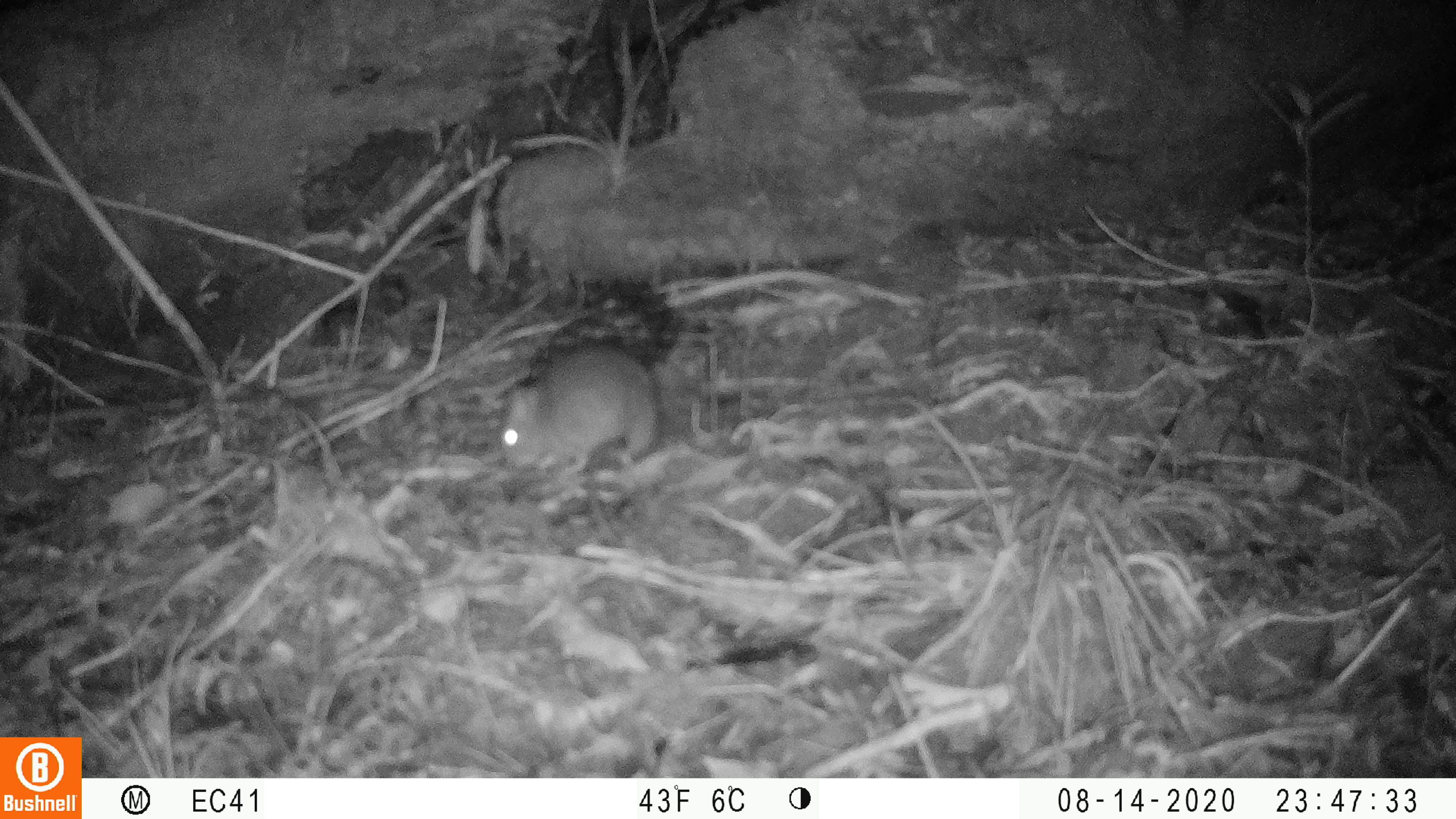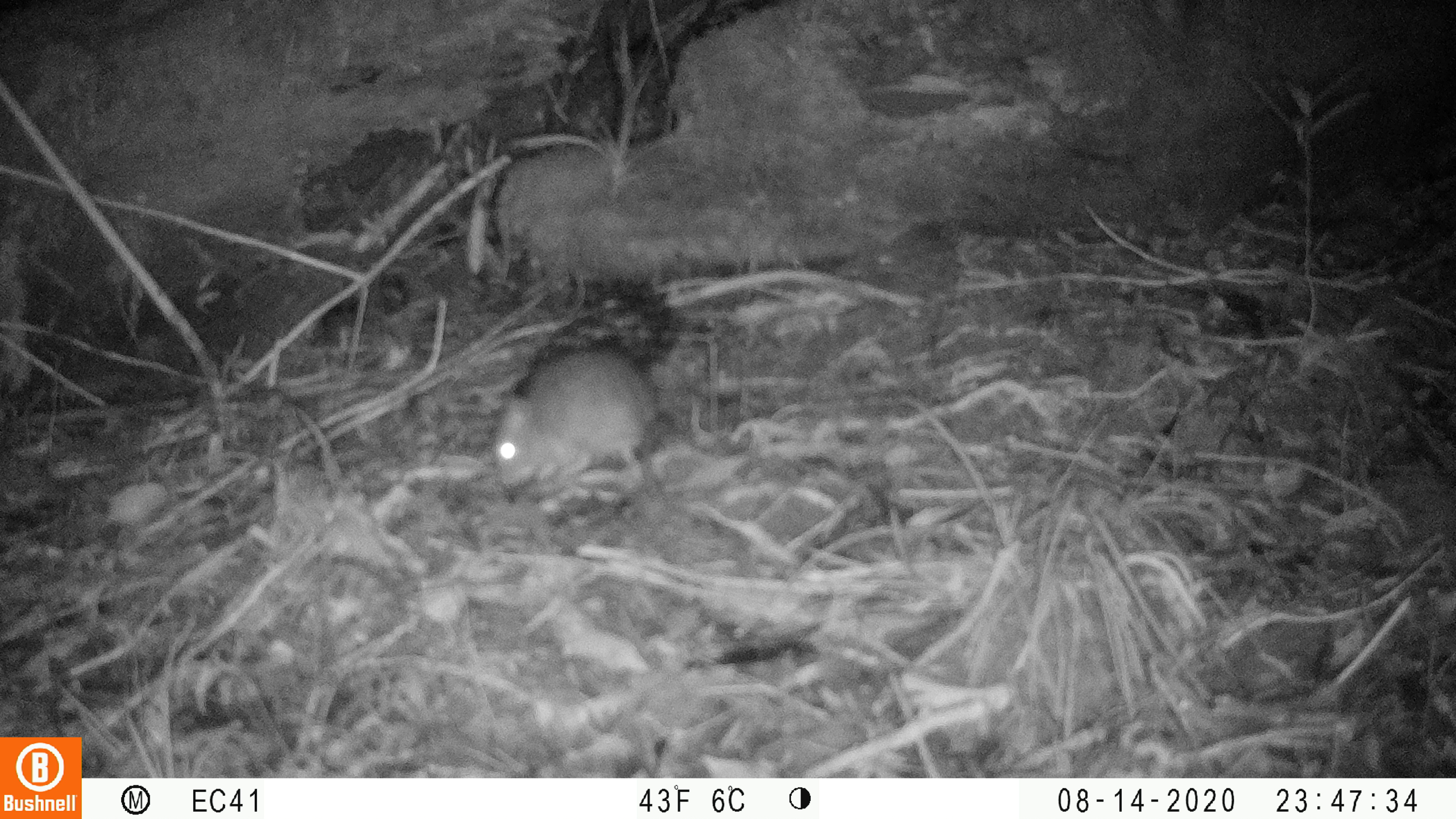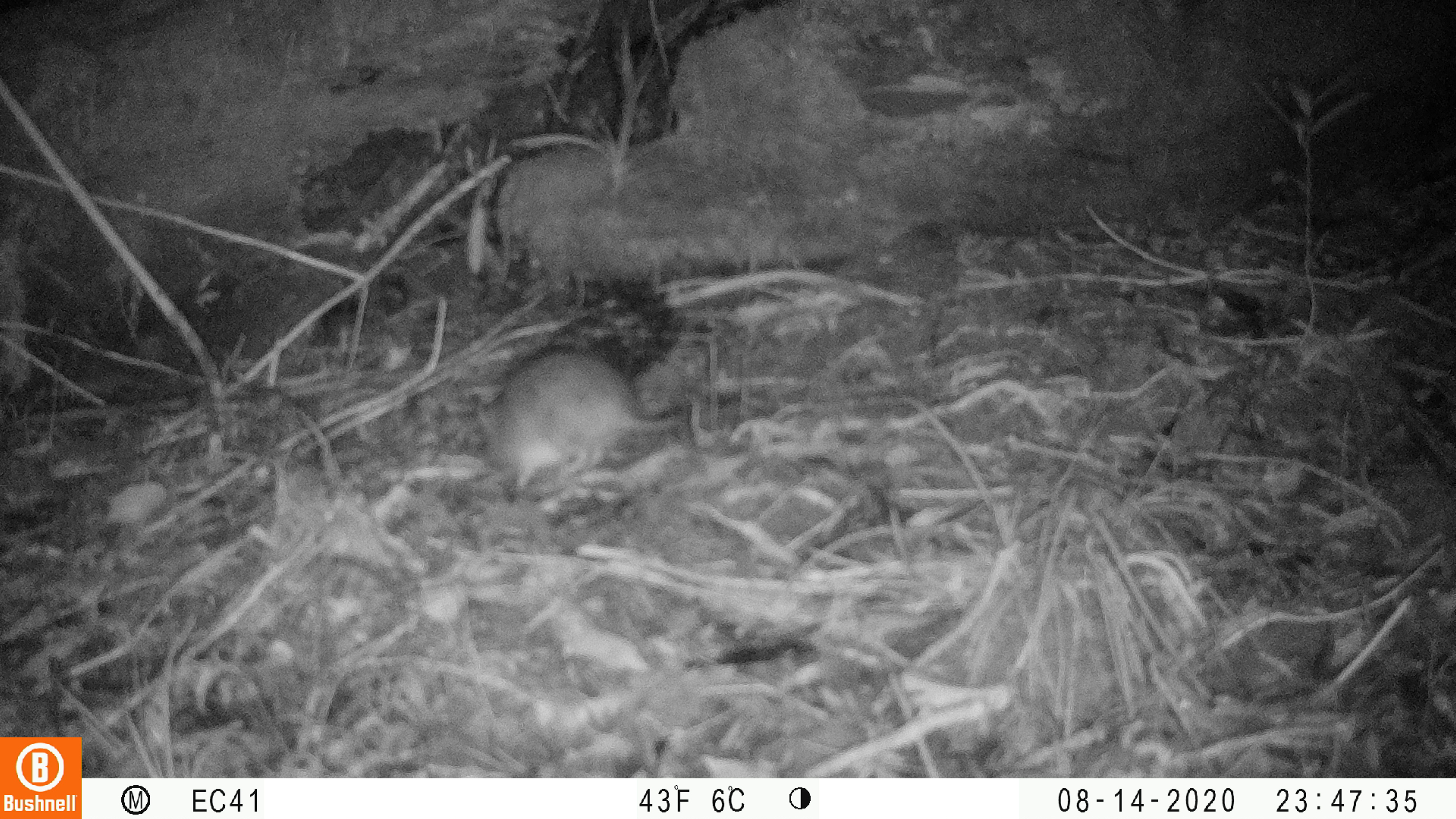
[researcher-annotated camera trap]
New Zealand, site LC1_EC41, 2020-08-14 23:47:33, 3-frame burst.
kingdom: Animalia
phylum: Chordata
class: Mammalia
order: Rodentia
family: Muridae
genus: Rattus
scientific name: Rattus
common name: rat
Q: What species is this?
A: Rat (Rattus).